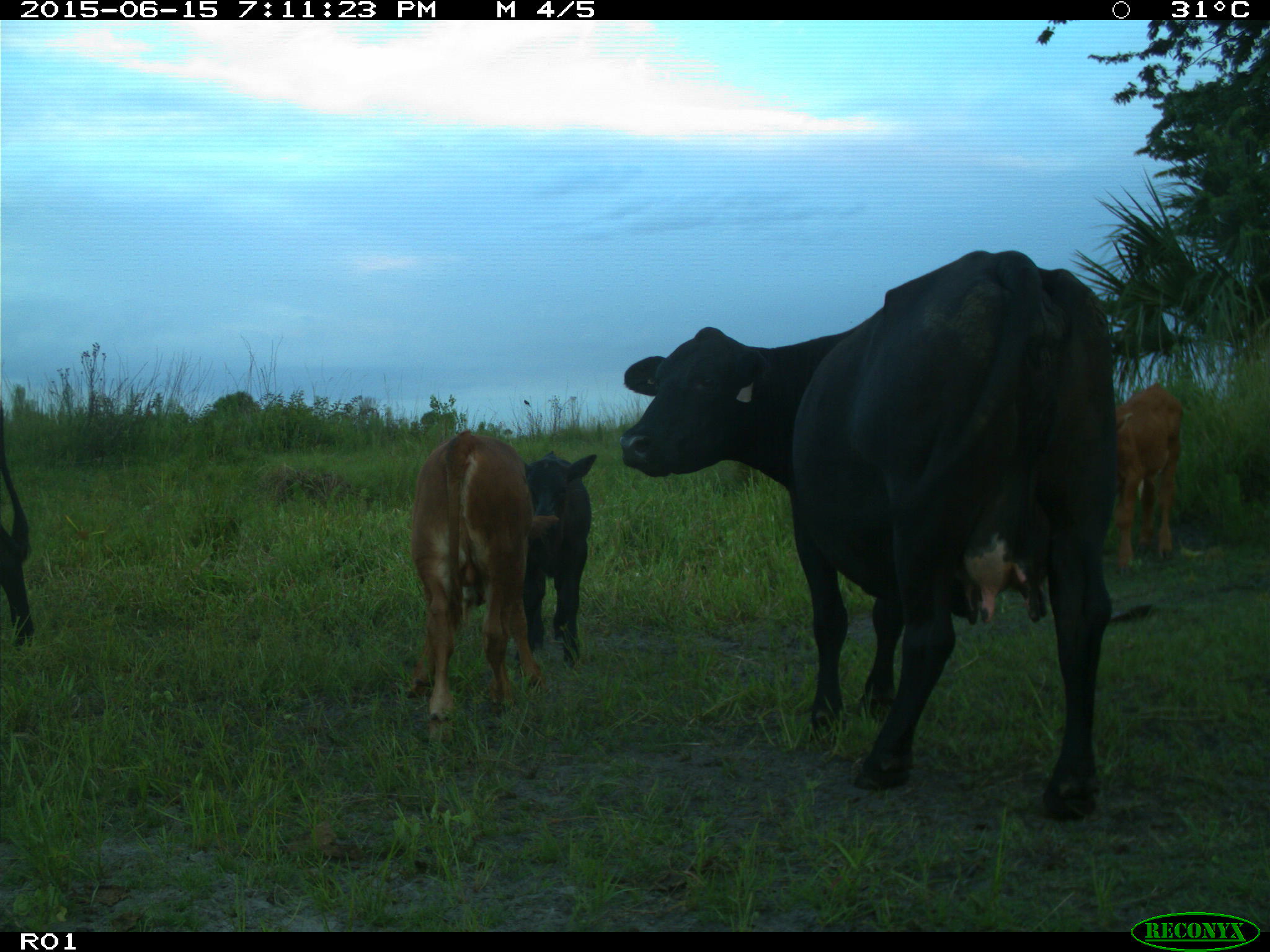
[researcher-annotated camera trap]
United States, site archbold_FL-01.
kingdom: Animalia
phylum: Chordata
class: Mammalia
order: Artiodactyla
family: Bovidae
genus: Bos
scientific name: Bos taurus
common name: domestic cow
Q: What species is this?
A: Bos taurus (domestic cow).